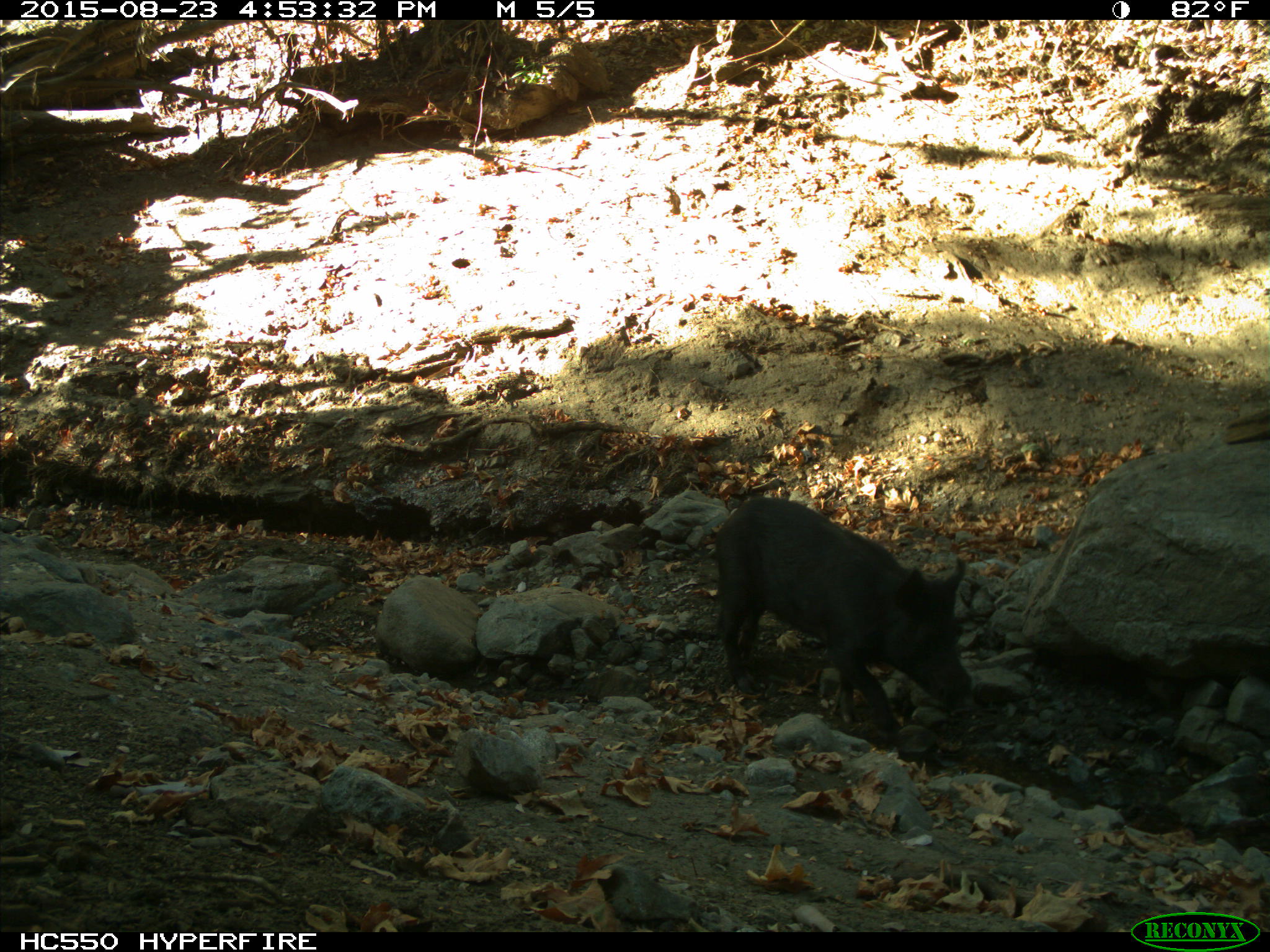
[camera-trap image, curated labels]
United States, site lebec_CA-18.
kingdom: Animalia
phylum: Chordata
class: Mammalia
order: Artiodactyla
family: Suidae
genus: Sus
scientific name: Sus scrofa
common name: wild boar